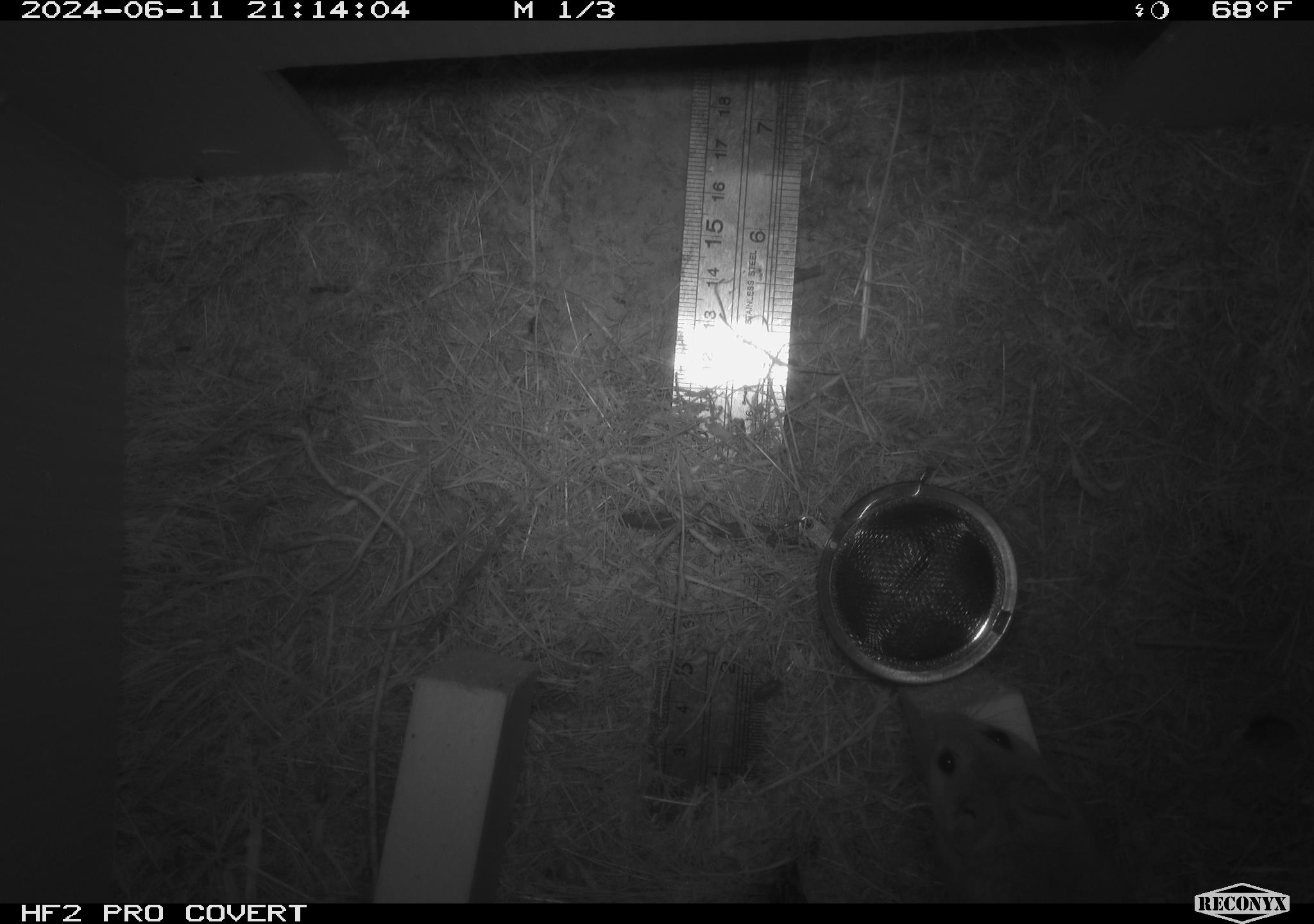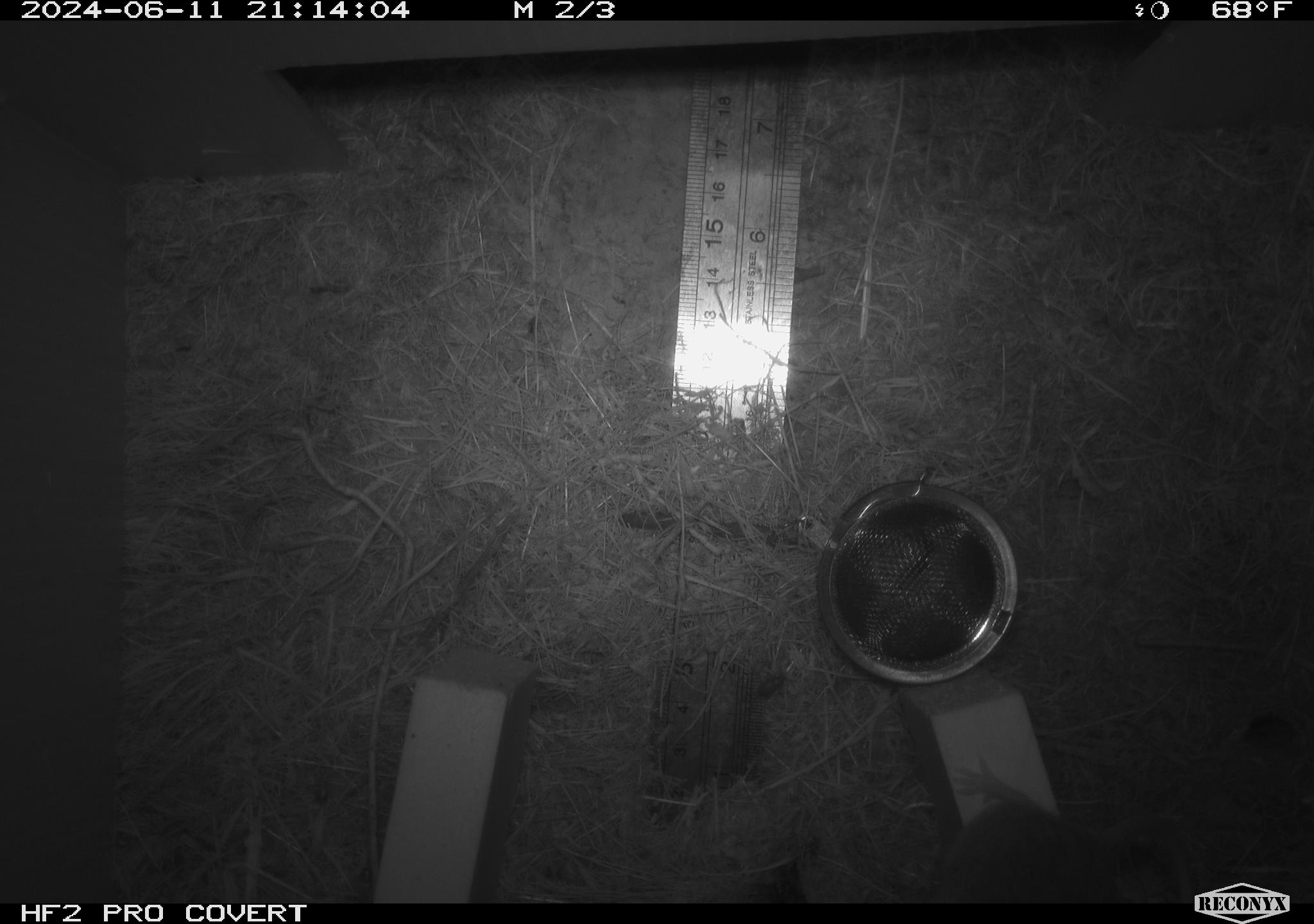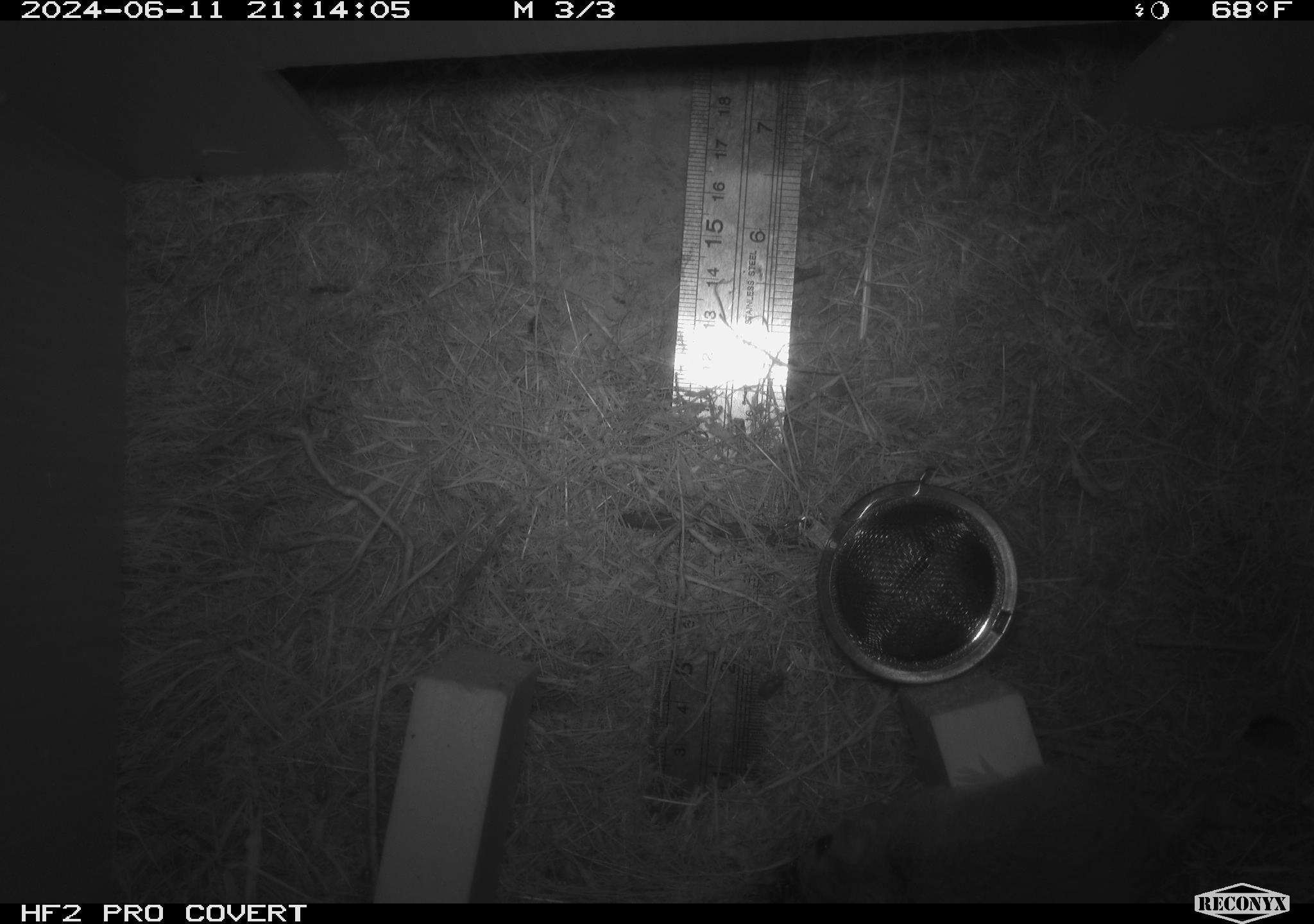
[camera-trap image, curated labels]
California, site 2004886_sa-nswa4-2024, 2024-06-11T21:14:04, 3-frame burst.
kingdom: Animalia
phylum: Chordata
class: Mammalia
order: Rodentia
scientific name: Rodentia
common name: rodent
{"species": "rodent (Rodentia)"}